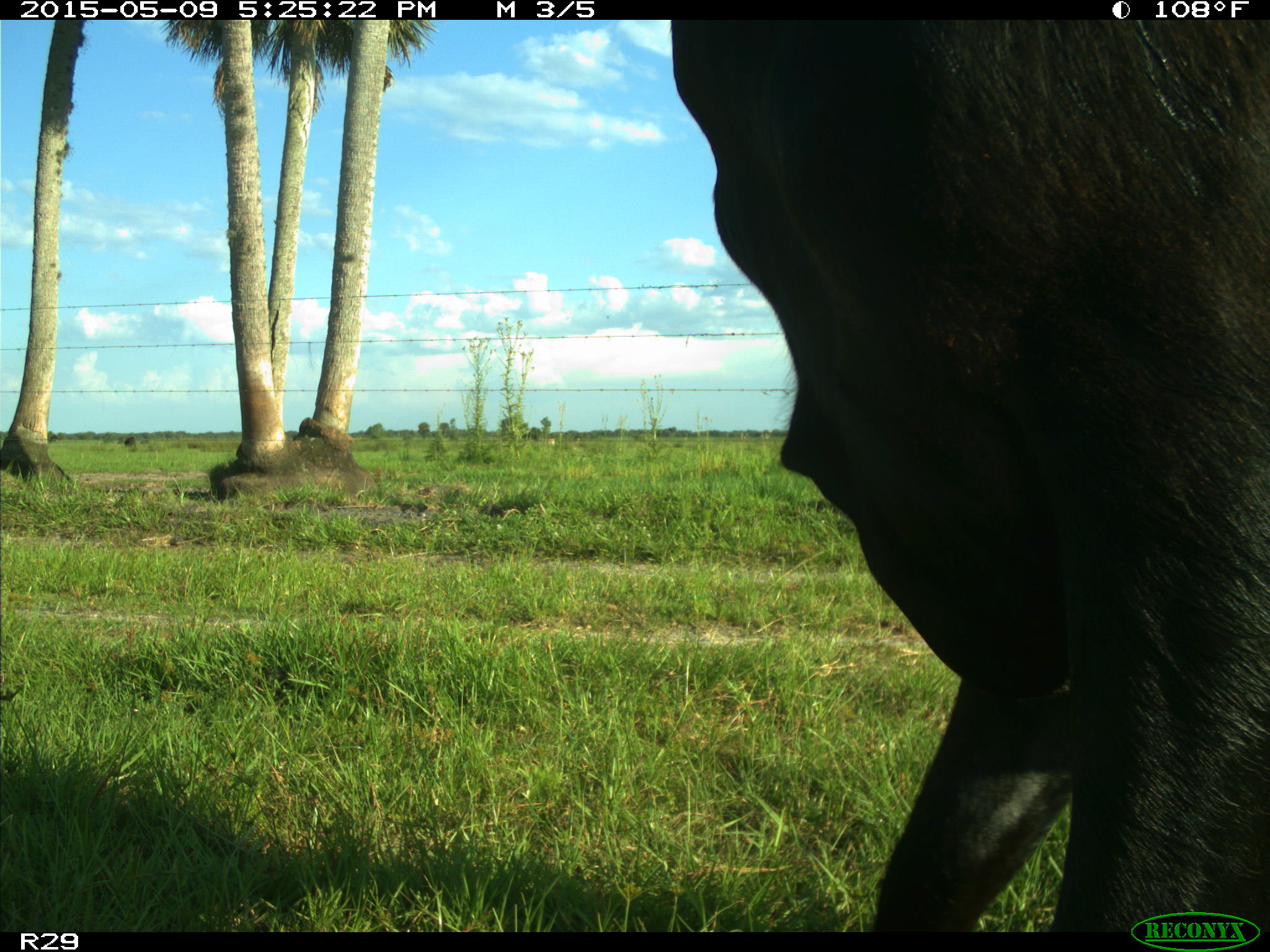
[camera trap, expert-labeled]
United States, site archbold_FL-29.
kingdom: Animalia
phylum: Chordata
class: Mammalia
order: Artiodactyla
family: Bovidae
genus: Bos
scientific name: Bos taurus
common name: domestic cow